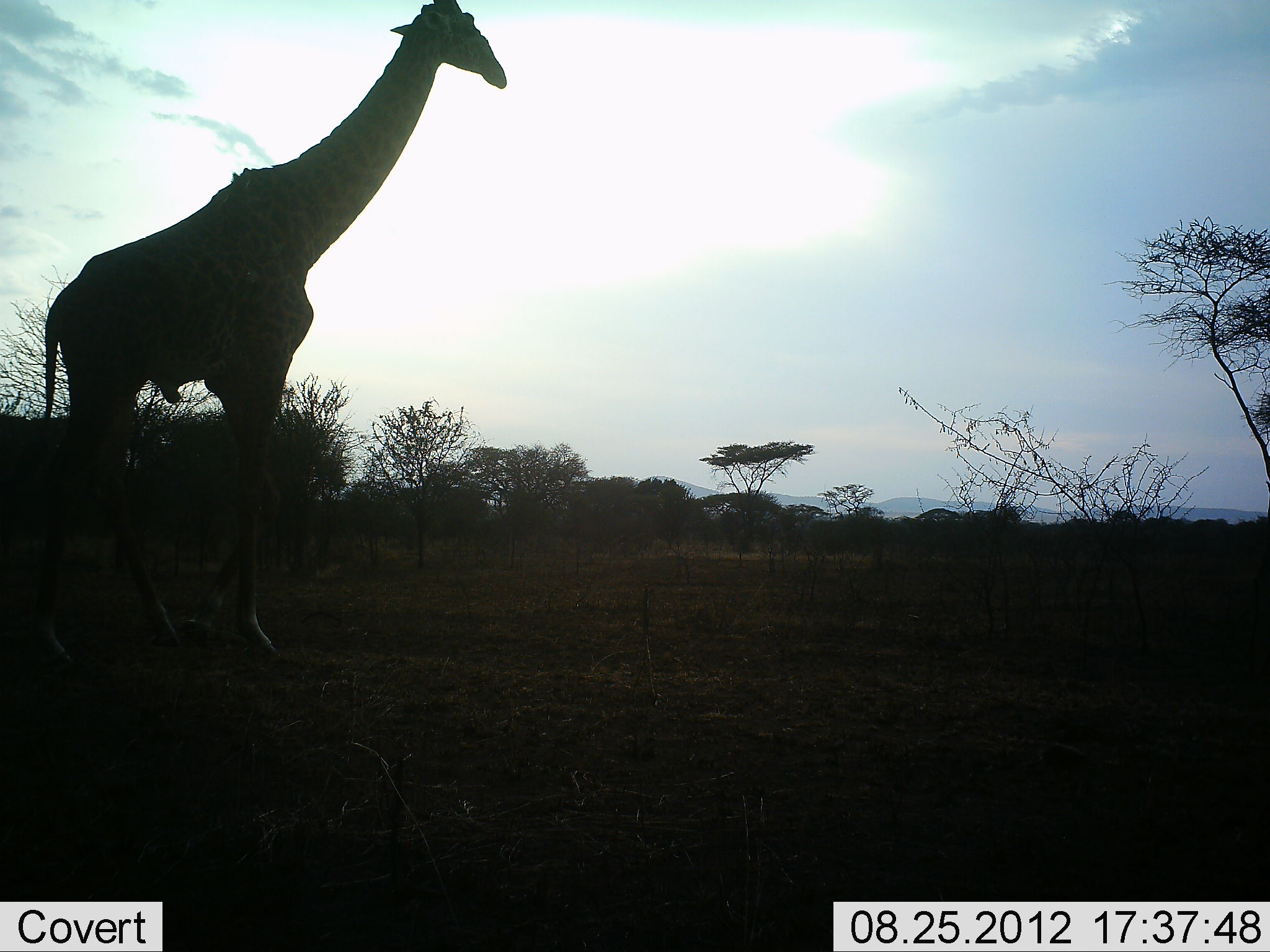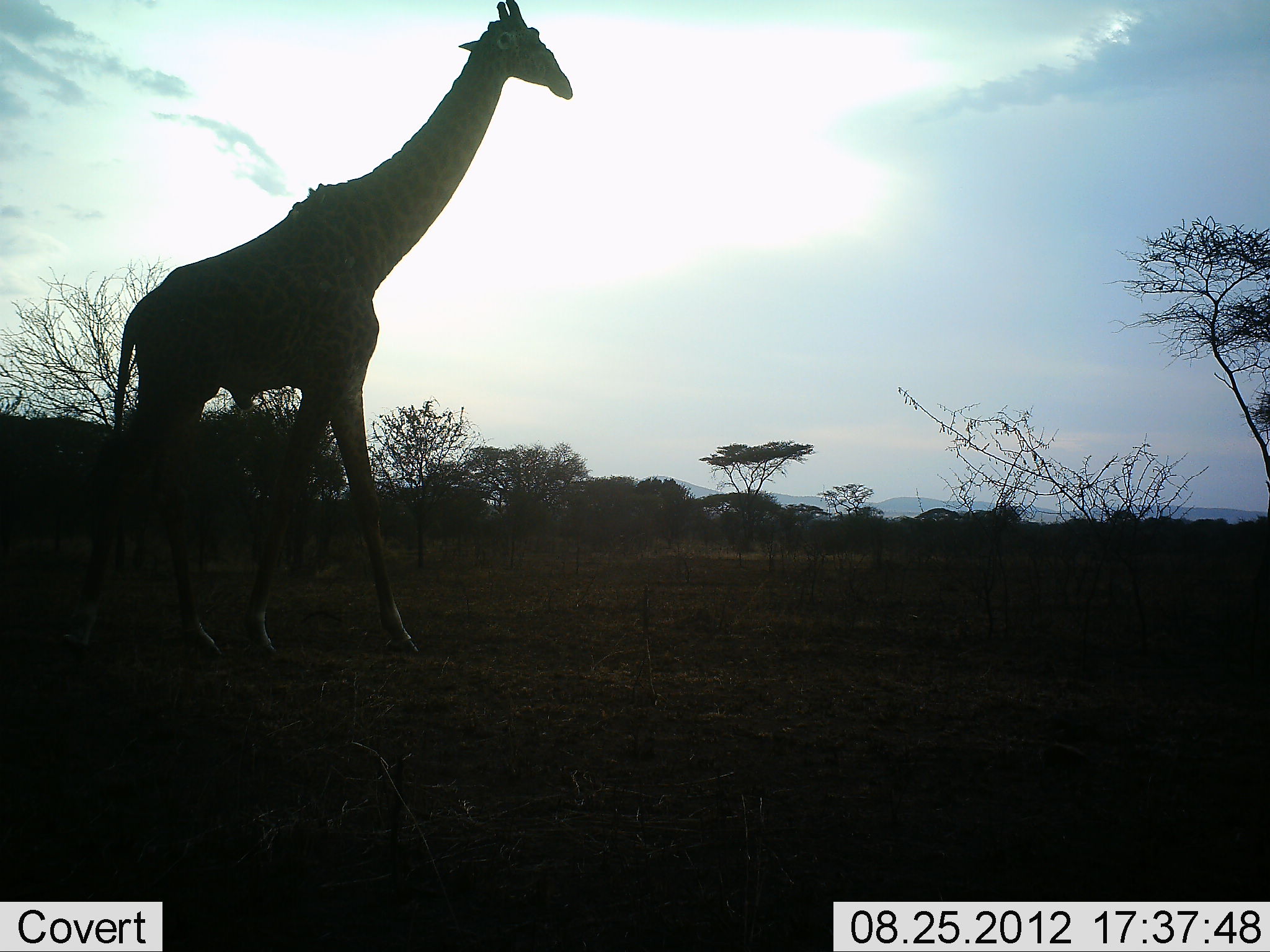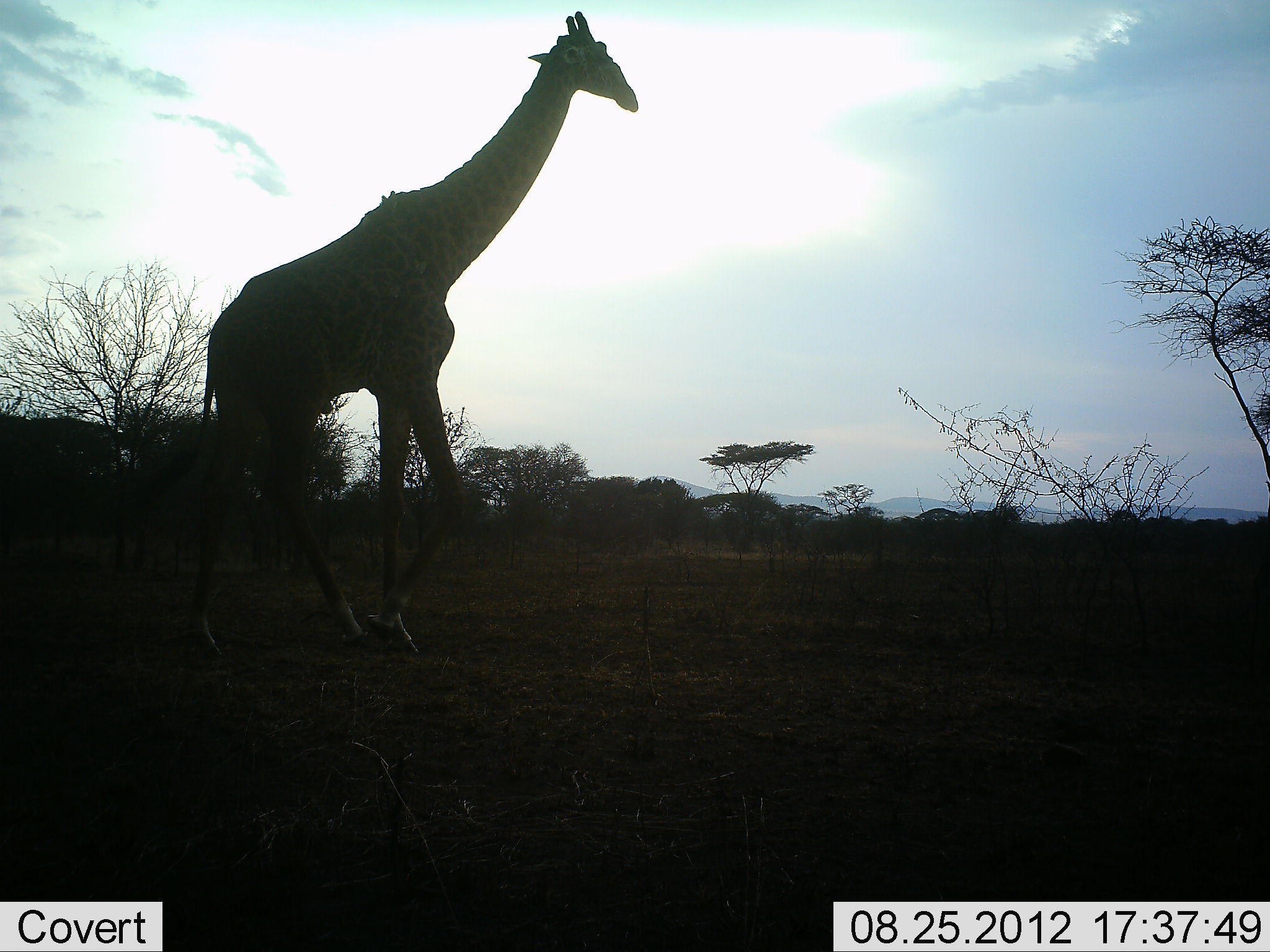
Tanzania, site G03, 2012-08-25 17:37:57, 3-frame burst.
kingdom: Animalia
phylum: Chordata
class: Mammalia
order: Artiodactyla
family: Giraffidae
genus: Giraffa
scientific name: Giraffa camelopardalis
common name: giraffe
Giraffe (Giraffa camelopardalis), count 1. Behavior (volunteer vote fractions): standing 20%, resting 0%, moving 80%, interacting 0%. Young present (vote fraction): 10%. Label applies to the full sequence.